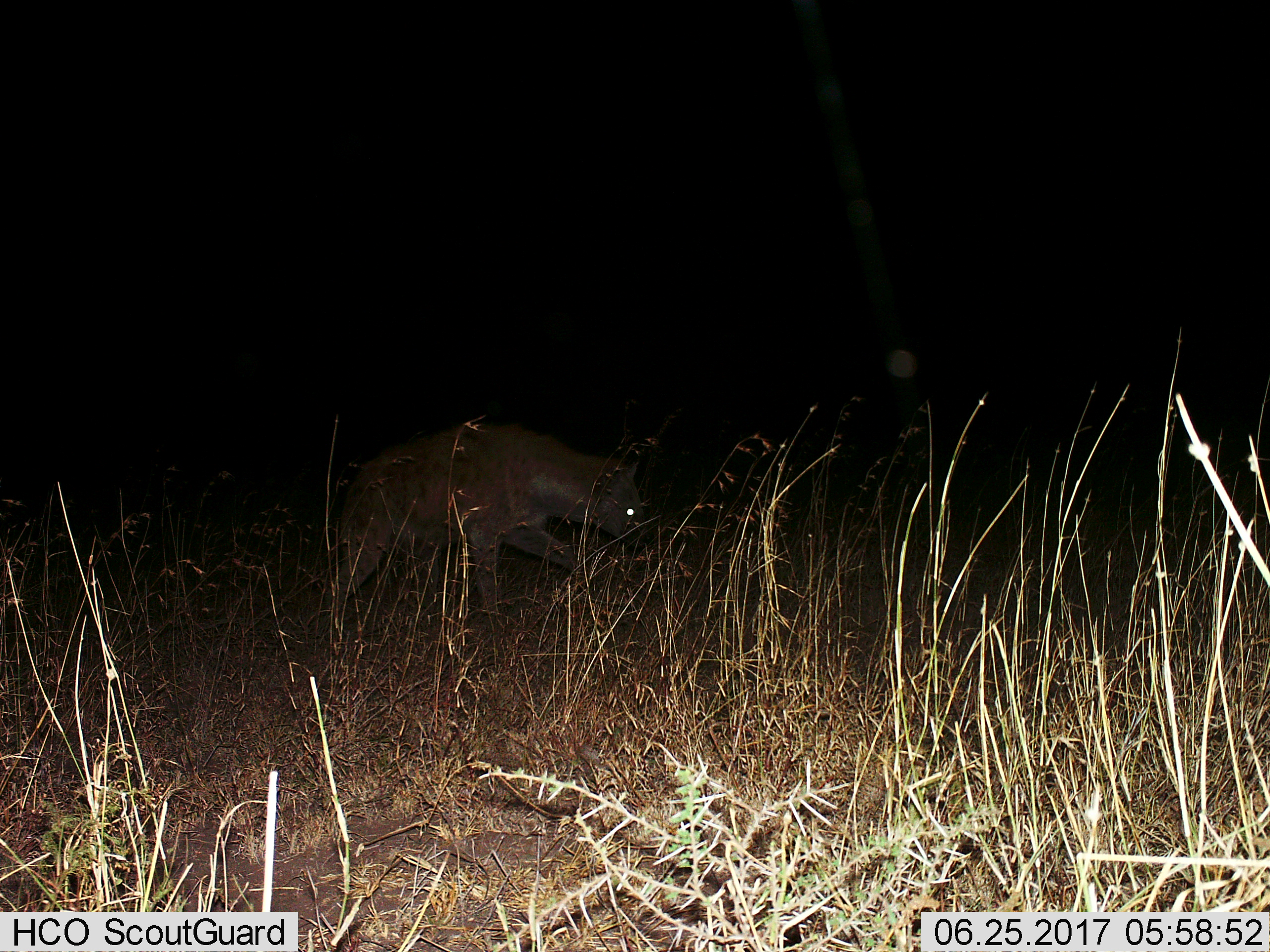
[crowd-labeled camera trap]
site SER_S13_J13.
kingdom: Animalia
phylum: Chordata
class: Mammalia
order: Carnivora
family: Hyaenidae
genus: Crocuta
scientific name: Crocuta crocuta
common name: spotted hyena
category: hyenaspotted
Hyenaspotted (spotted hyena) (Crocuta crocuta), count 1. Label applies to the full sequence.